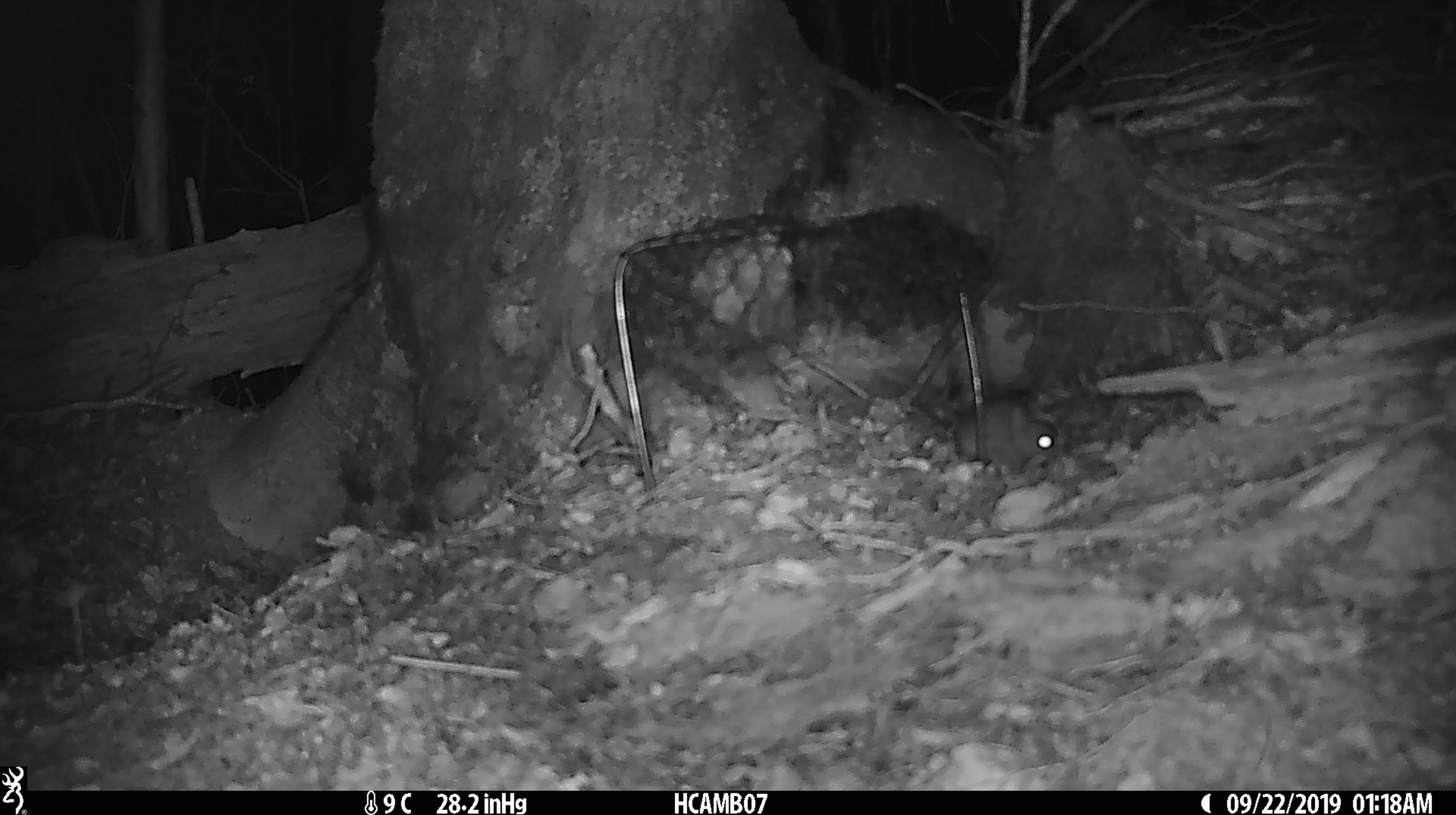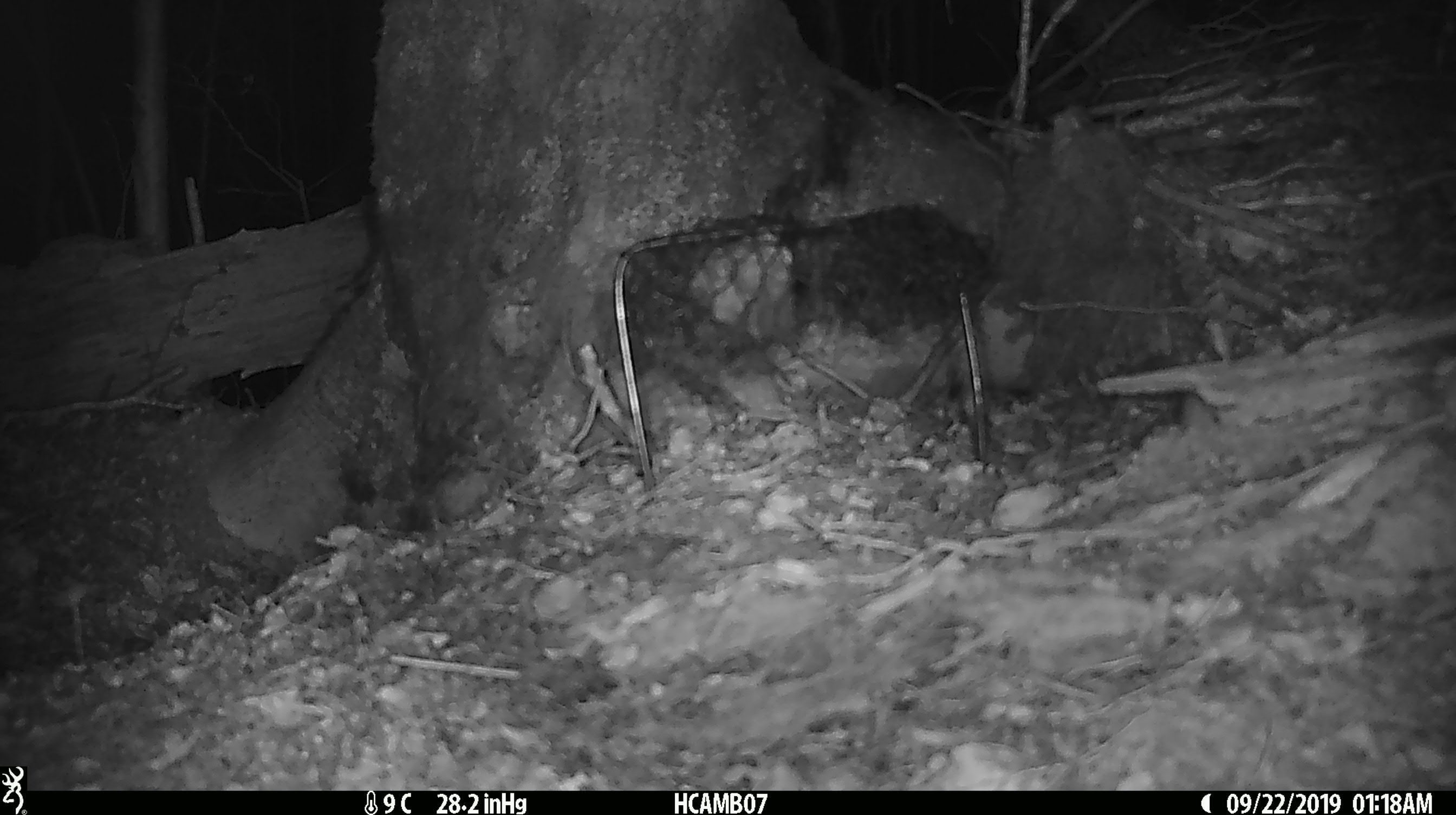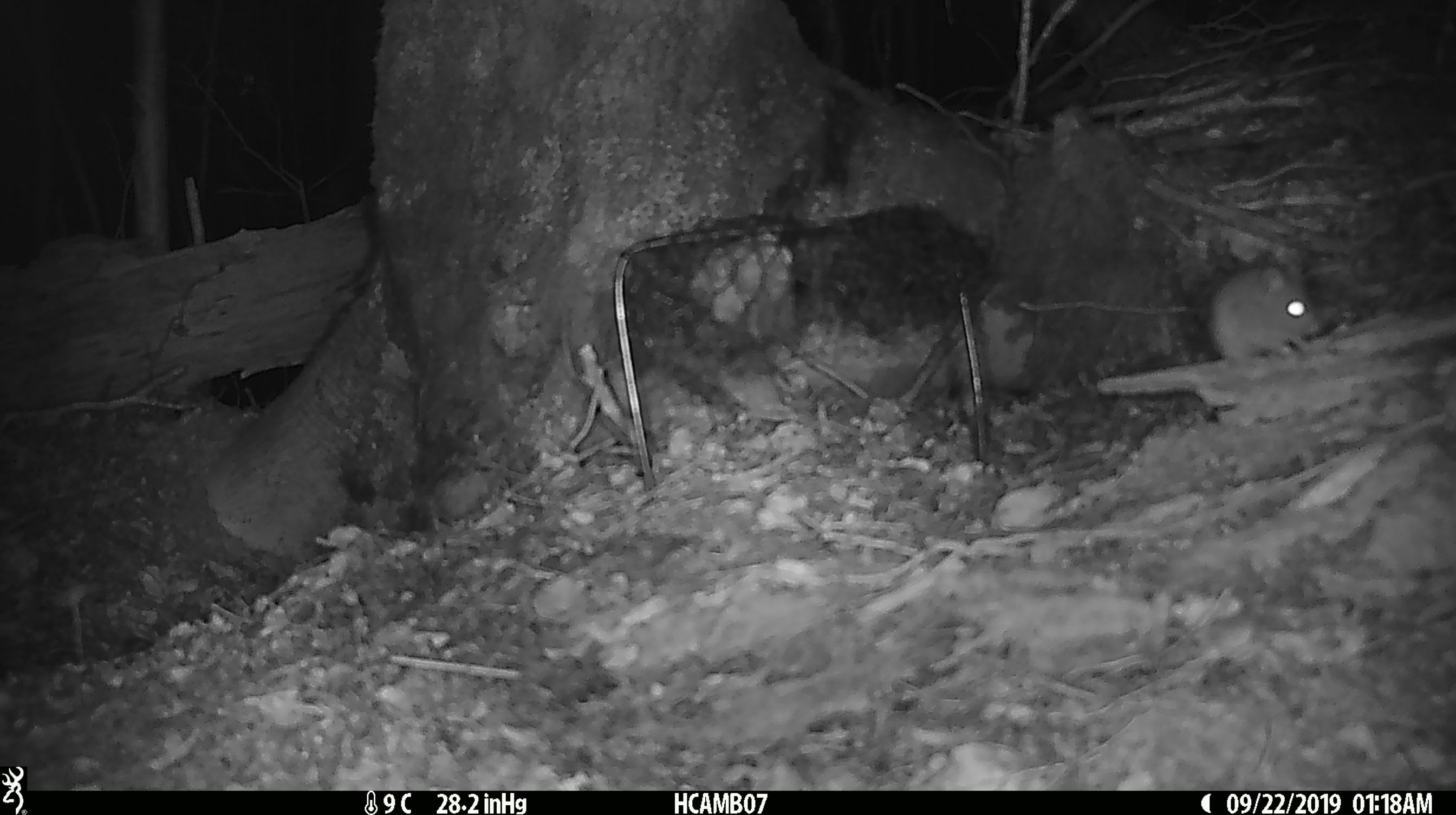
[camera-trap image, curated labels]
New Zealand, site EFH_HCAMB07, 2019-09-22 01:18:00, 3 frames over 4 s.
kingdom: Animalia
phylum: Chordata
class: Mammalia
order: Rodentia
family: Muridae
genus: Mus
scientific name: Mus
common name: mouse